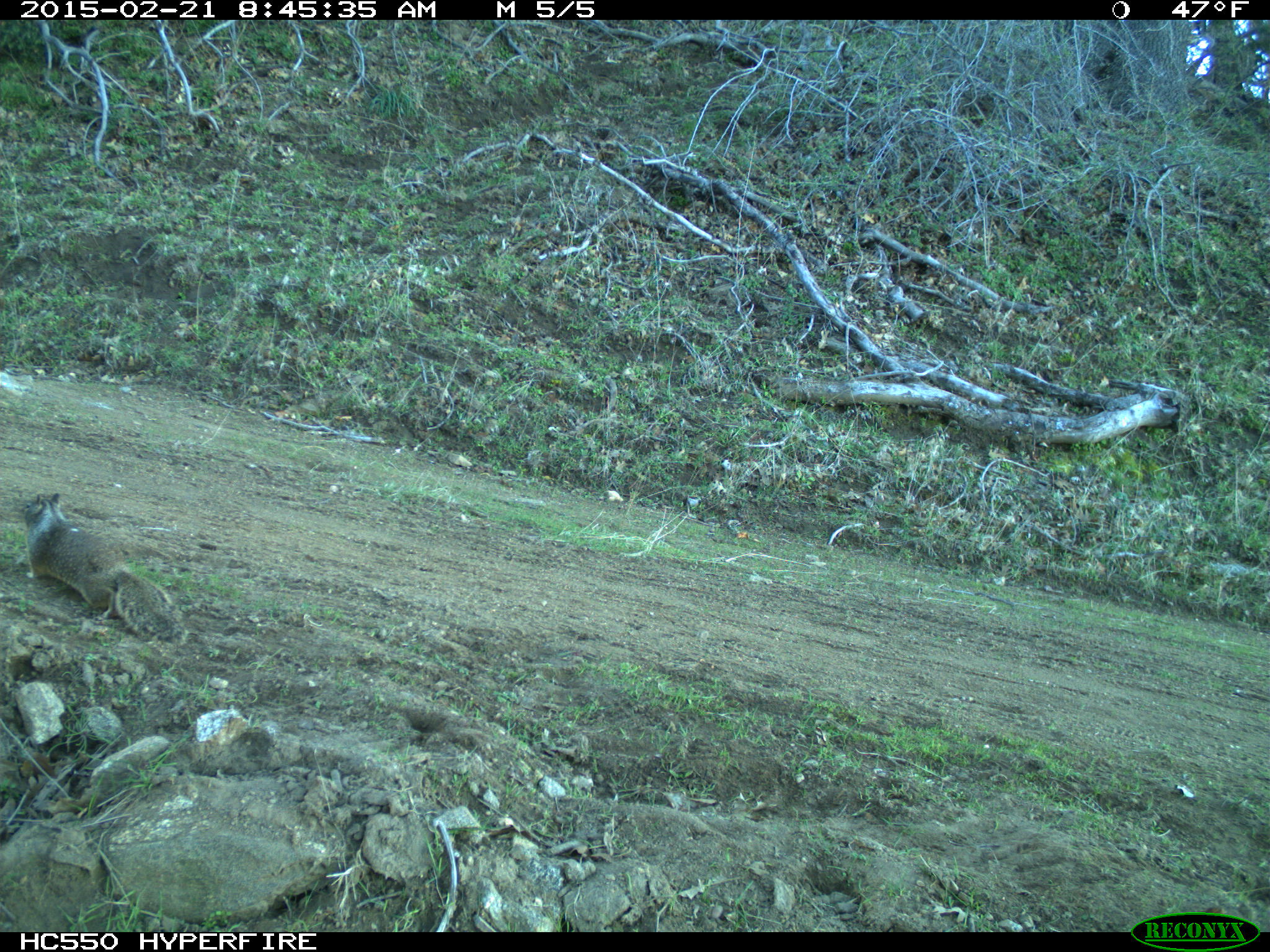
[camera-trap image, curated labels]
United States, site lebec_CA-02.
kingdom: Animalia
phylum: Chordata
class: Mammalia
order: Rodentia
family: Sciuridae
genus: Otospermophilus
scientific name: Otospermophilus beecheyi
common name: california ground squirrel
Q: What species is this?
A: Otospermophilus beecheyi (california ground squirrel).